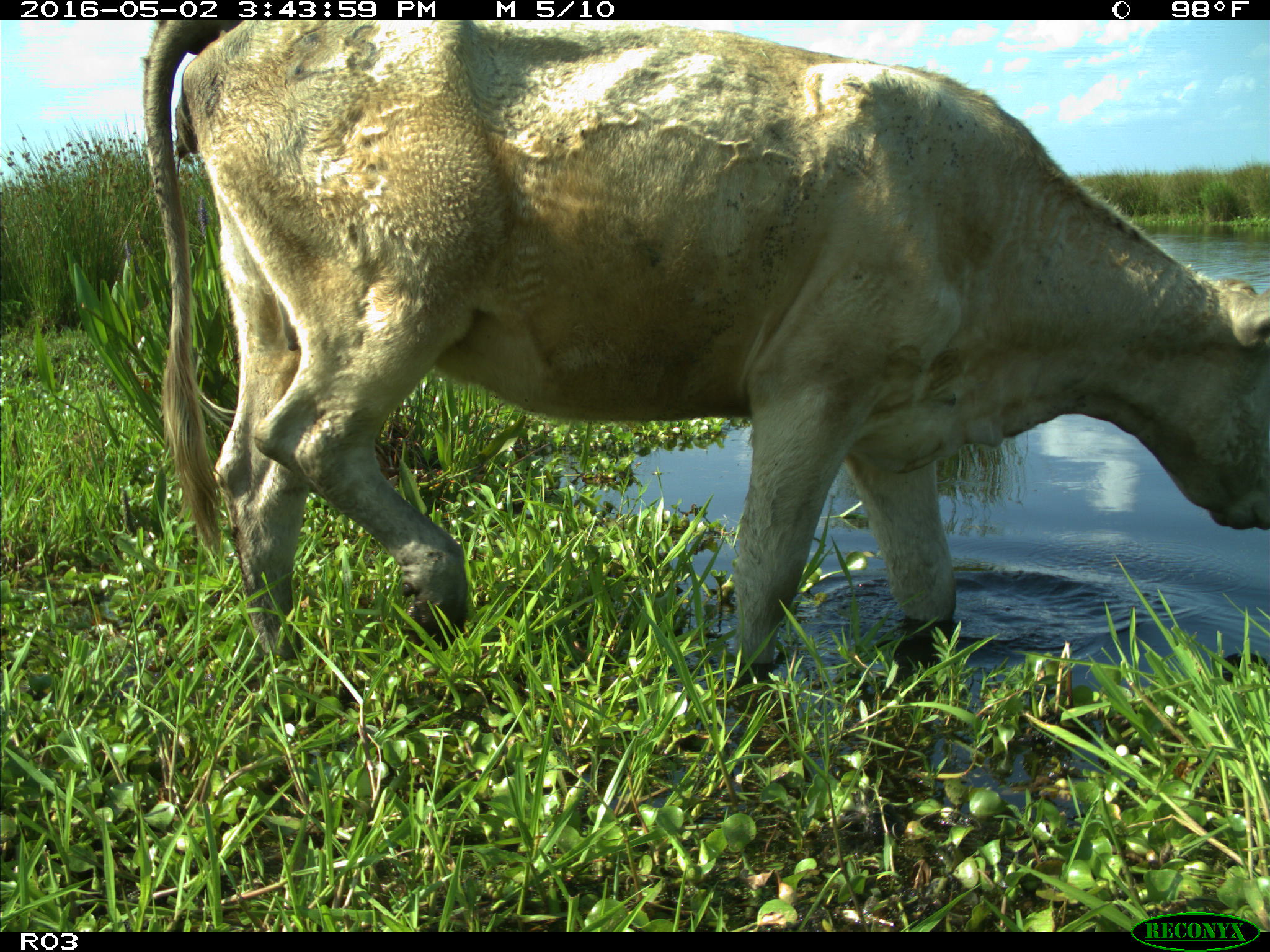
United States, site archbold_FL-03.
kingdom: Animalia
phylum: Chordata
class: Mammalia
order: Artiodactyla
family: Bovidae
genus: Bos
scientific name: Bos taurus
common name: domestic cow